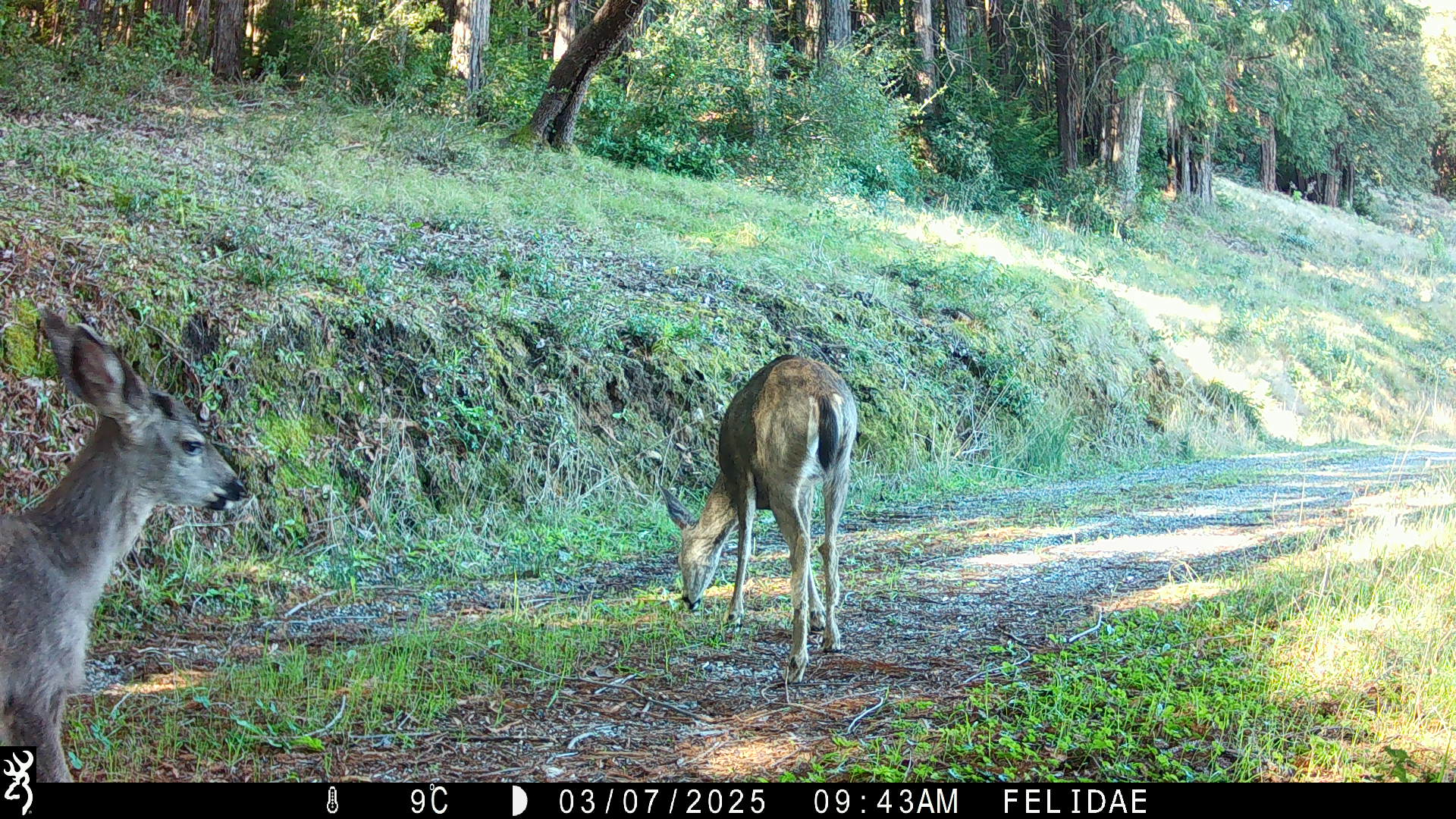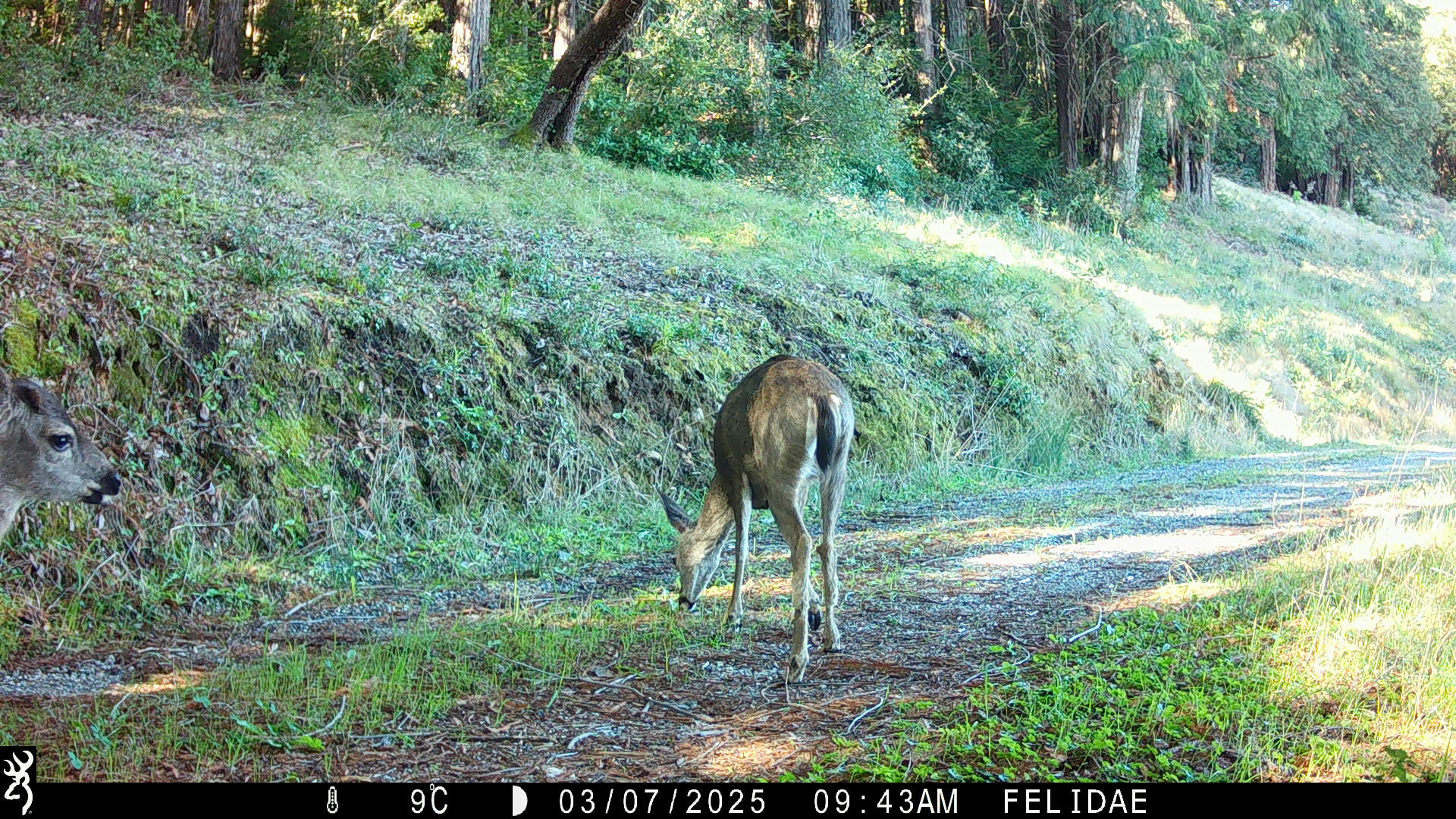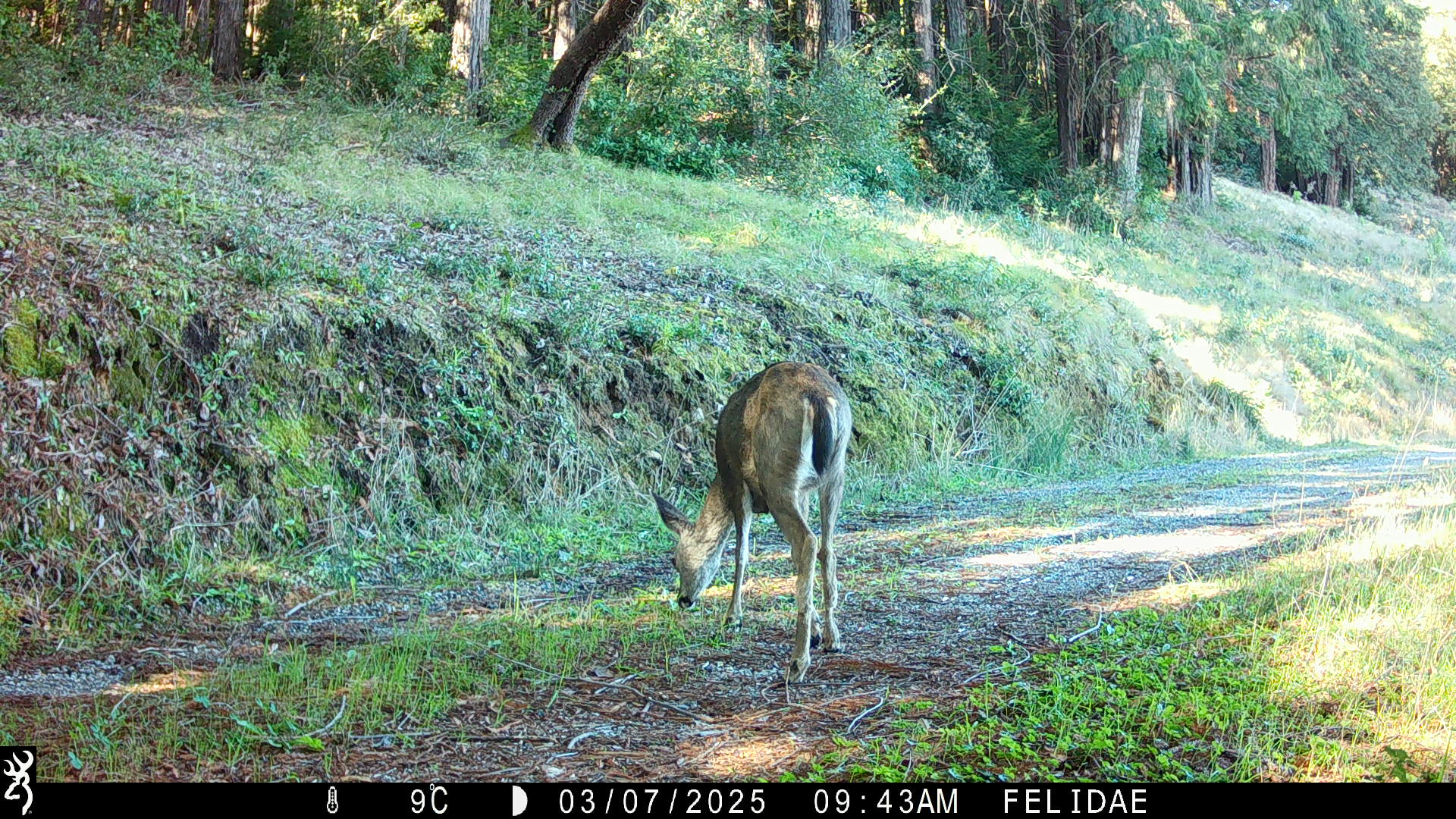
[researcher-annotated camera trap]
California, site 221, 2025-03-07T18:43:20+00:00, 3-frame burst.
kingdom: Animalia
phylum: Chordata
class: Mammalia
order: Artiodactyla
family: Cervidae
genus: Odocoileus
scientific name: Odocoileus hemionus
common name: mule deer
Mule deer (Odocoileus hemionus).